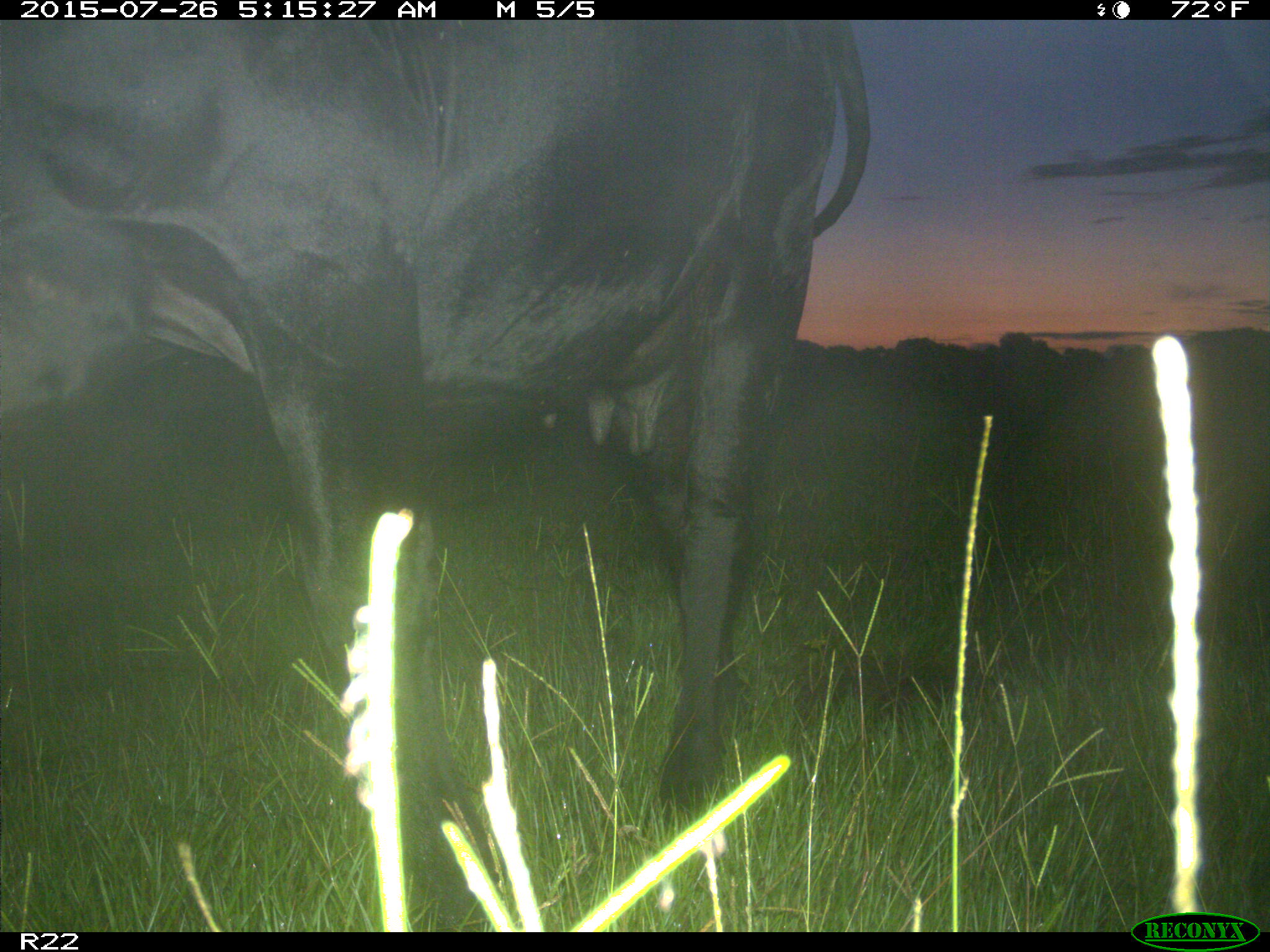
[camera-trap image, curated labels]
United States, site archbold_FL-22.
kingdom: Animalia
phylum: Chordata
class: Mammalia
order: Artiodactyla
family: Bovidae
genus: Bos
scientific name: Bos taurus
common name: domestic cow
Bos taurus (domestic cow).